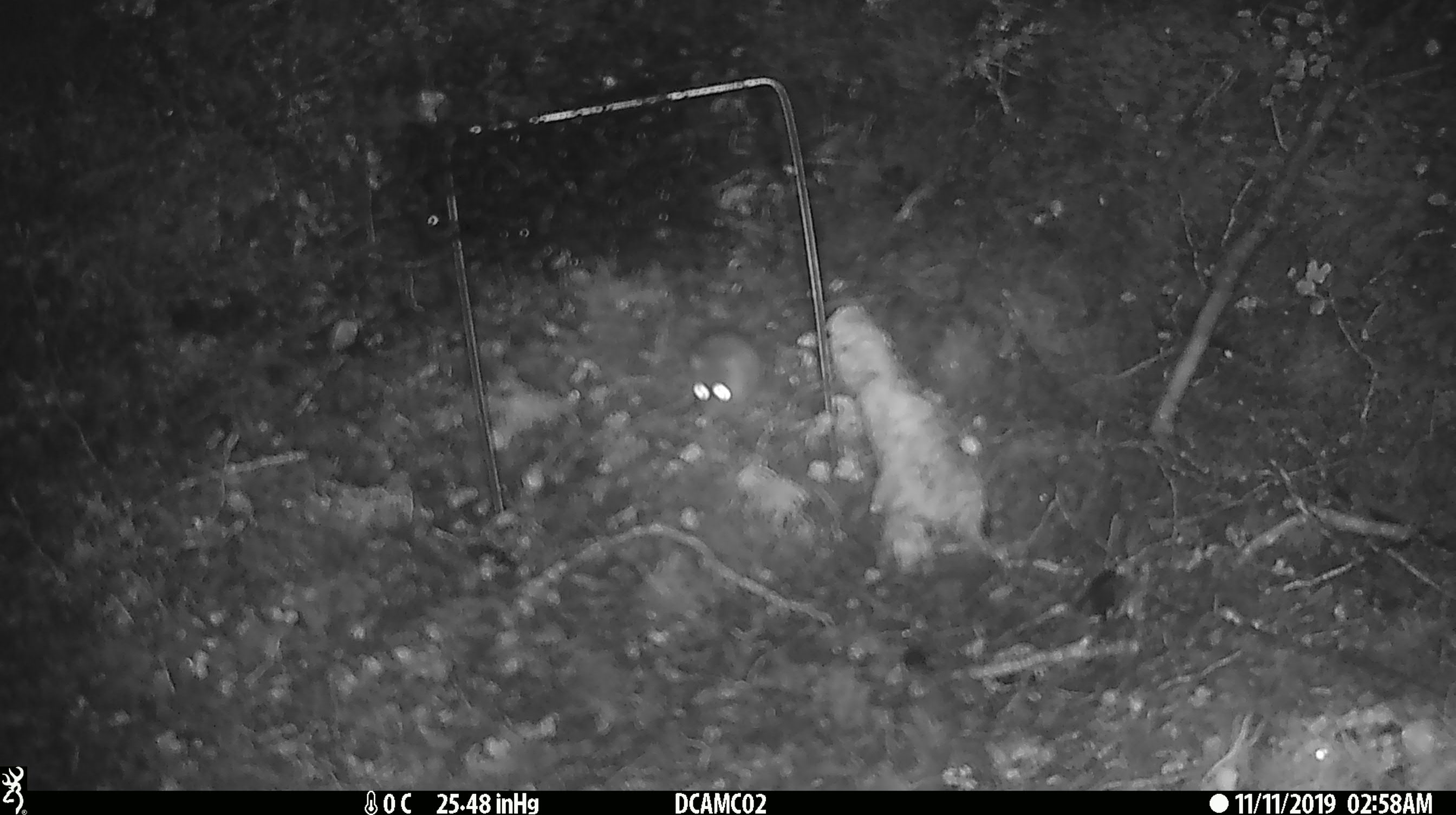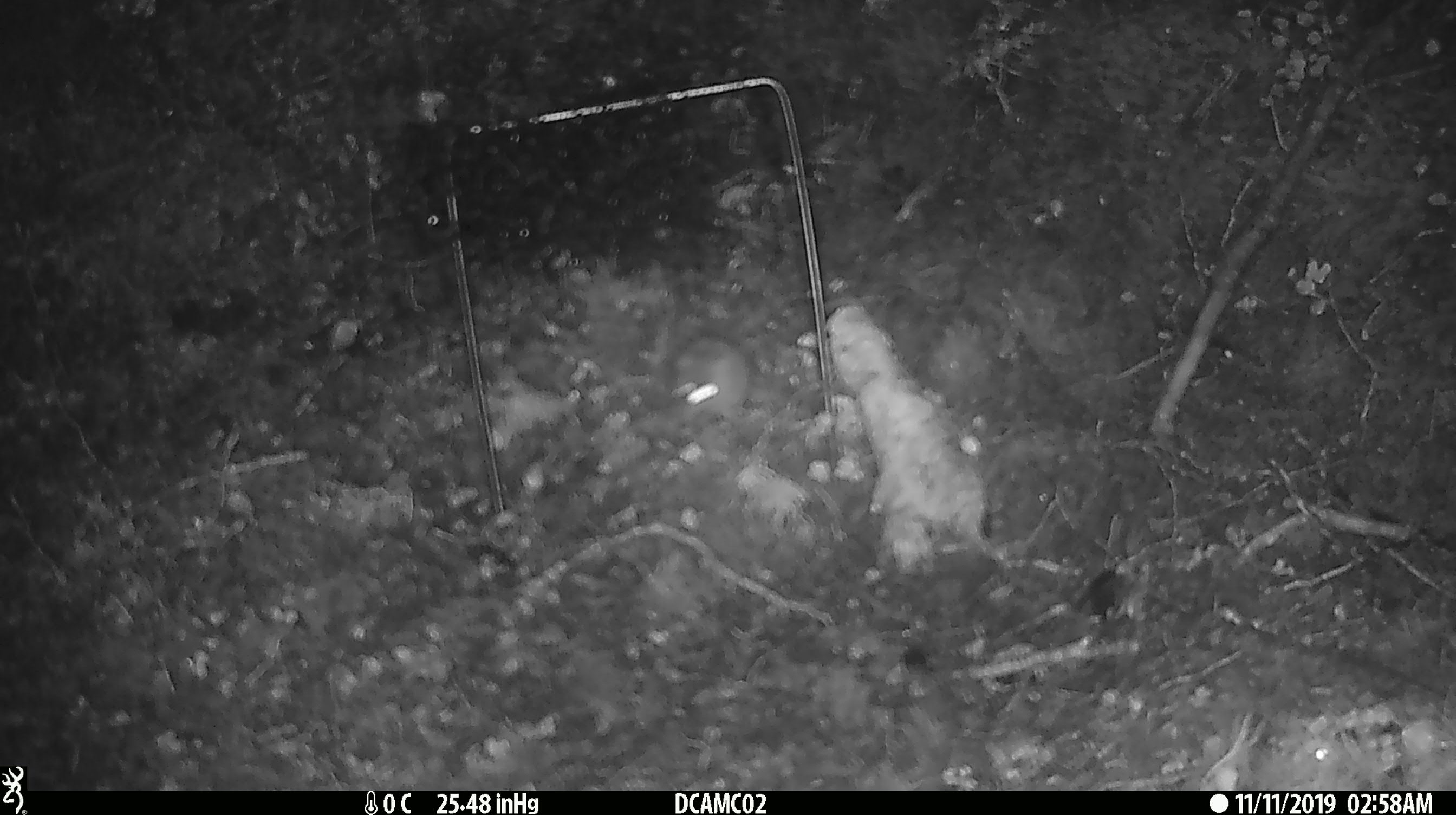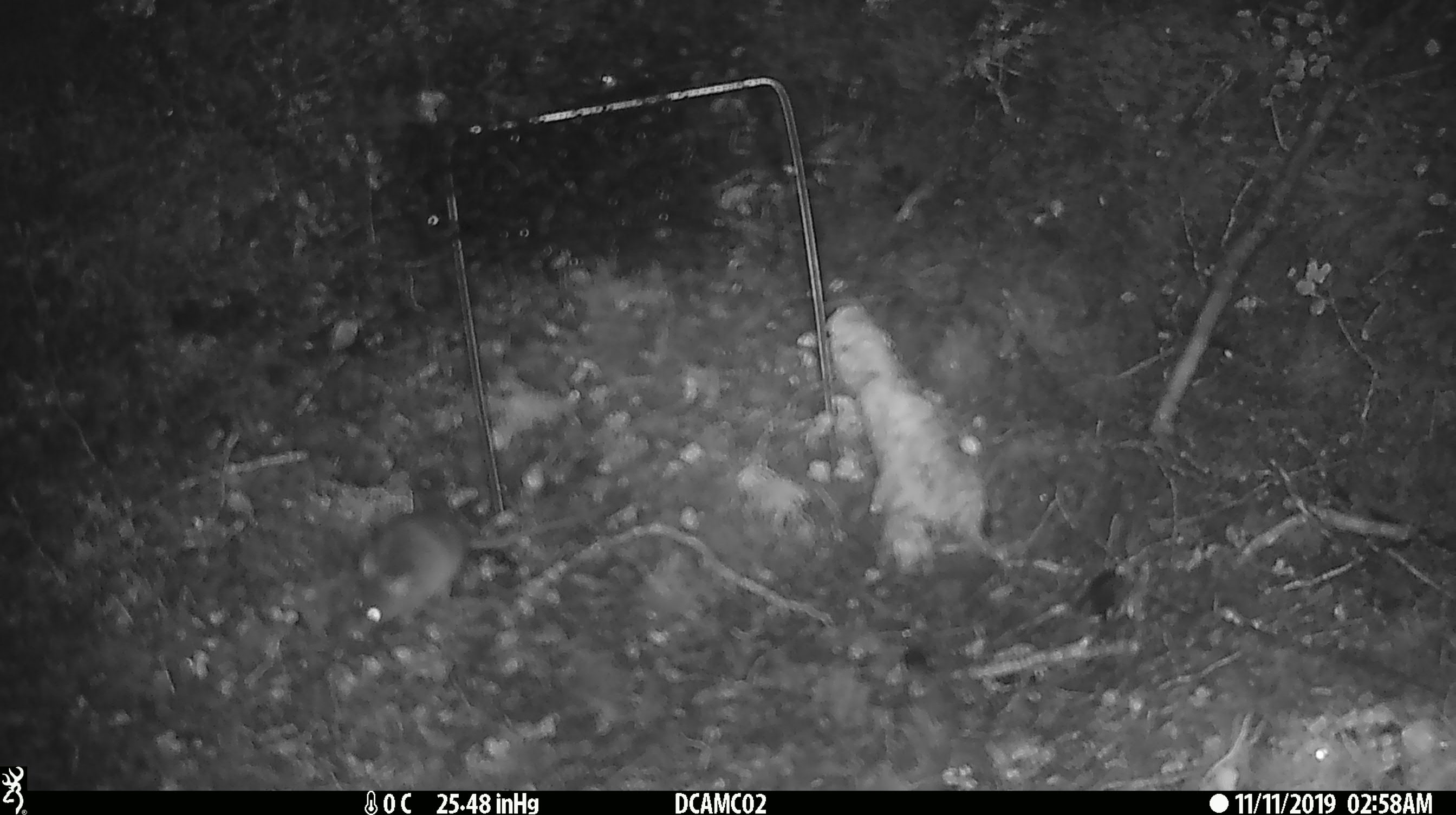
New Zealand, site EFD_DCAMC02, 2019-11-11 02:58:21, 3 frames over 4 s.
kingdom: Animalia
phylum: Chordata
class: Mammalia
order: Rodentia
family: Muridae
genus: Mus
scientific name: Mus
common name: mouse